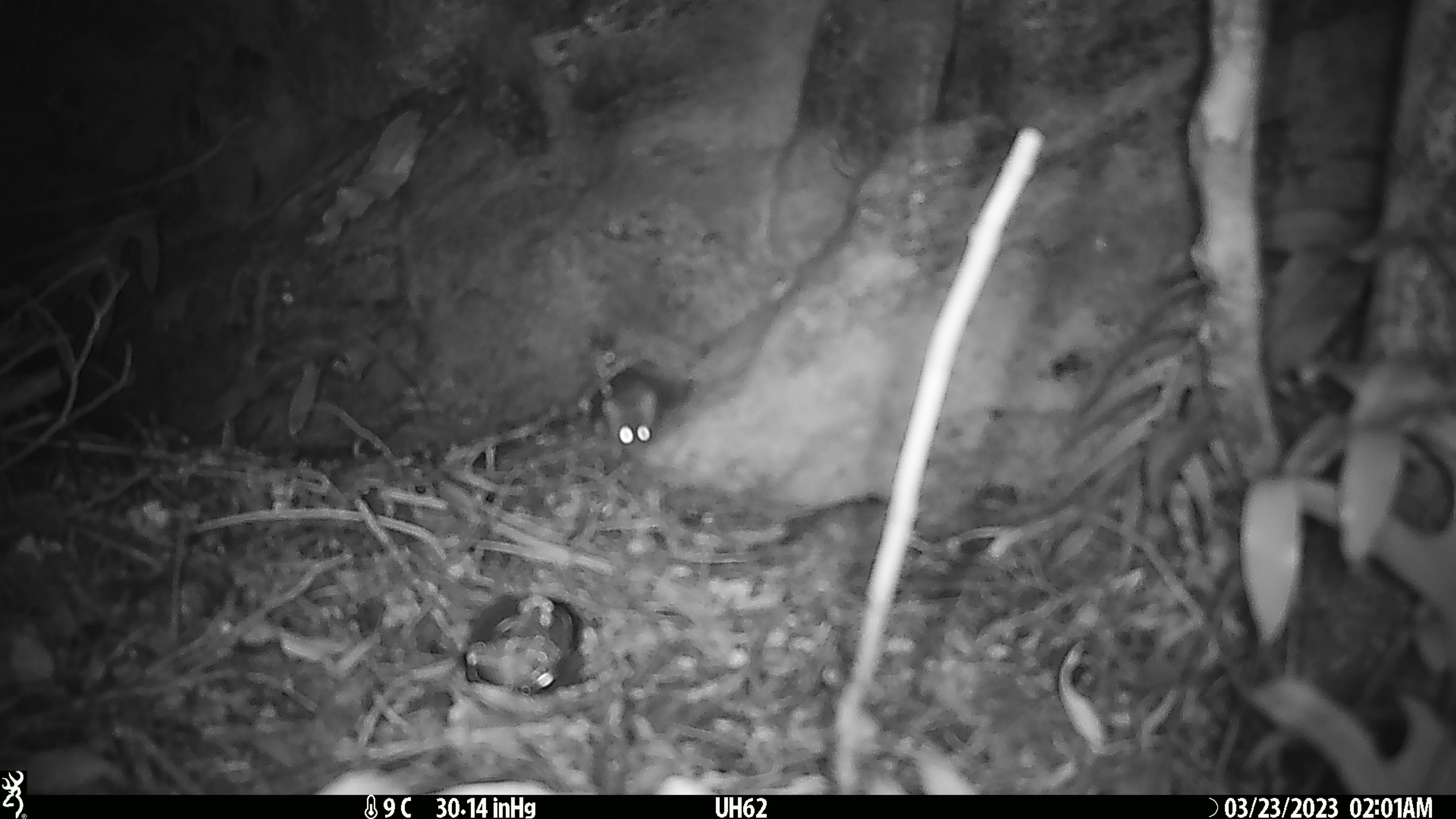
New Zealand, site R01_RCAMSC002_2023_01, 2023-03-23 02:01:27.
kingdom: Animalia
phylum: Chordata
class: Mammalia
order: Rodentia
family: Muridae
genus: Mus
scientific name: Mus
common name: mouse